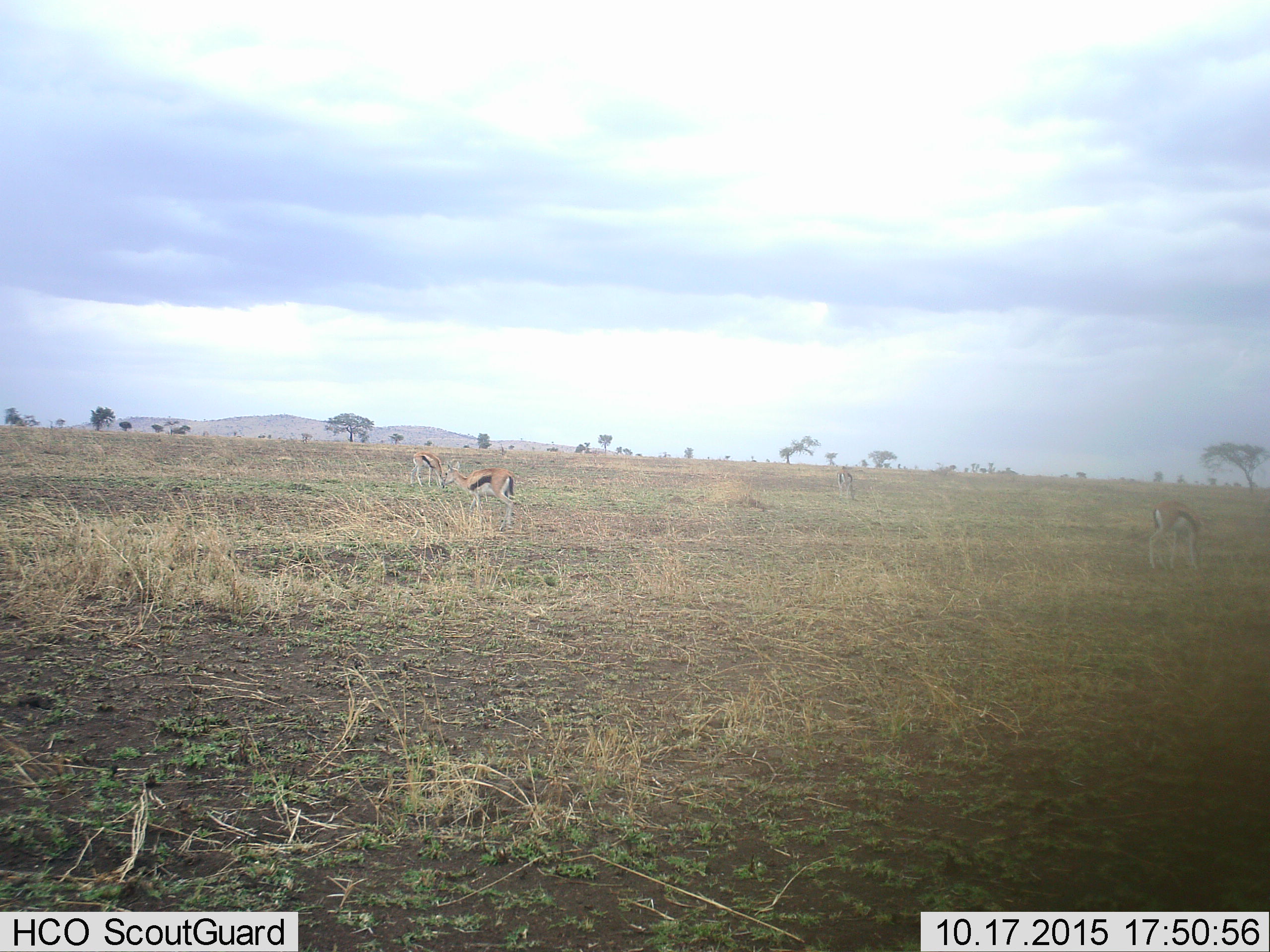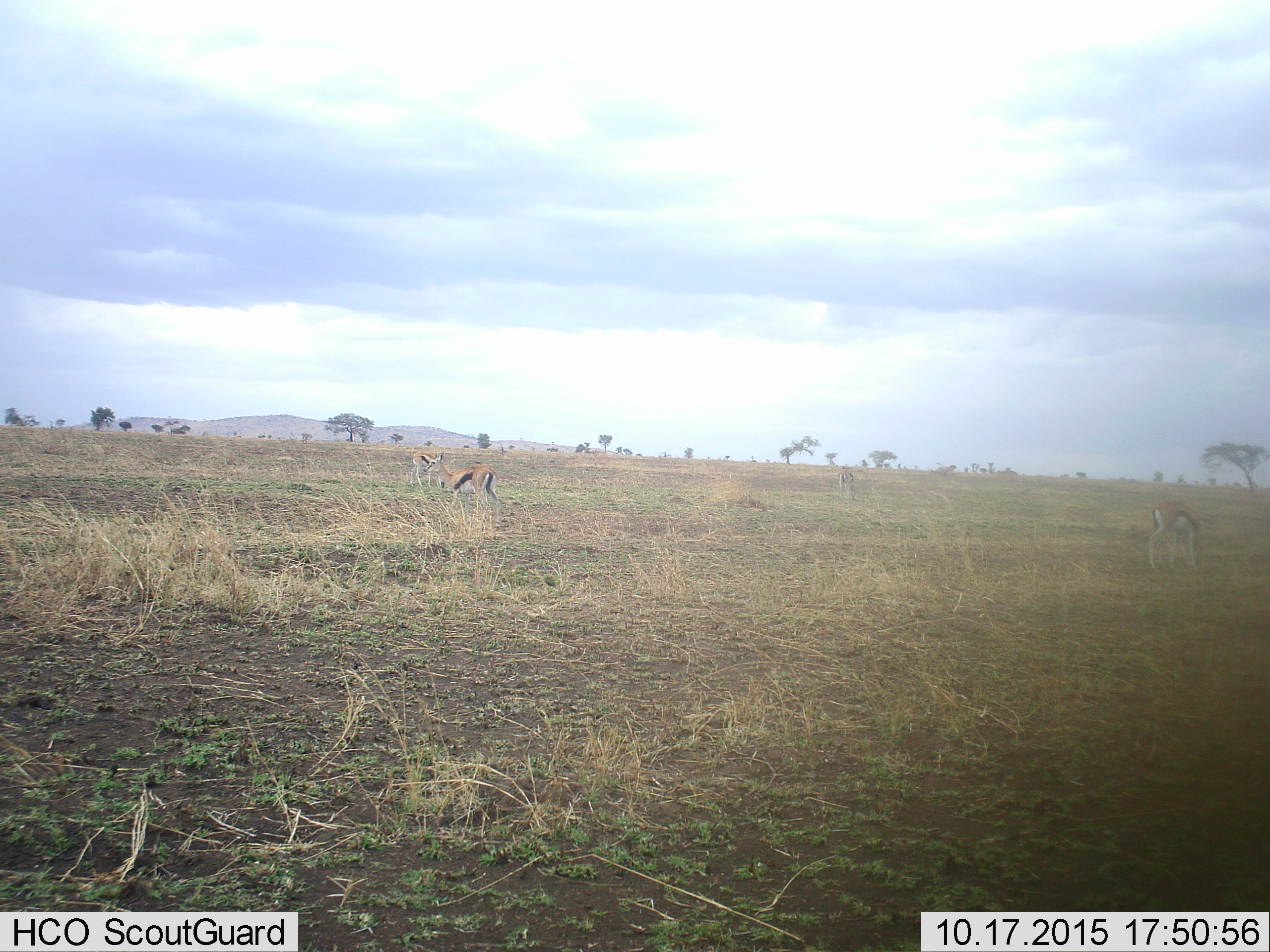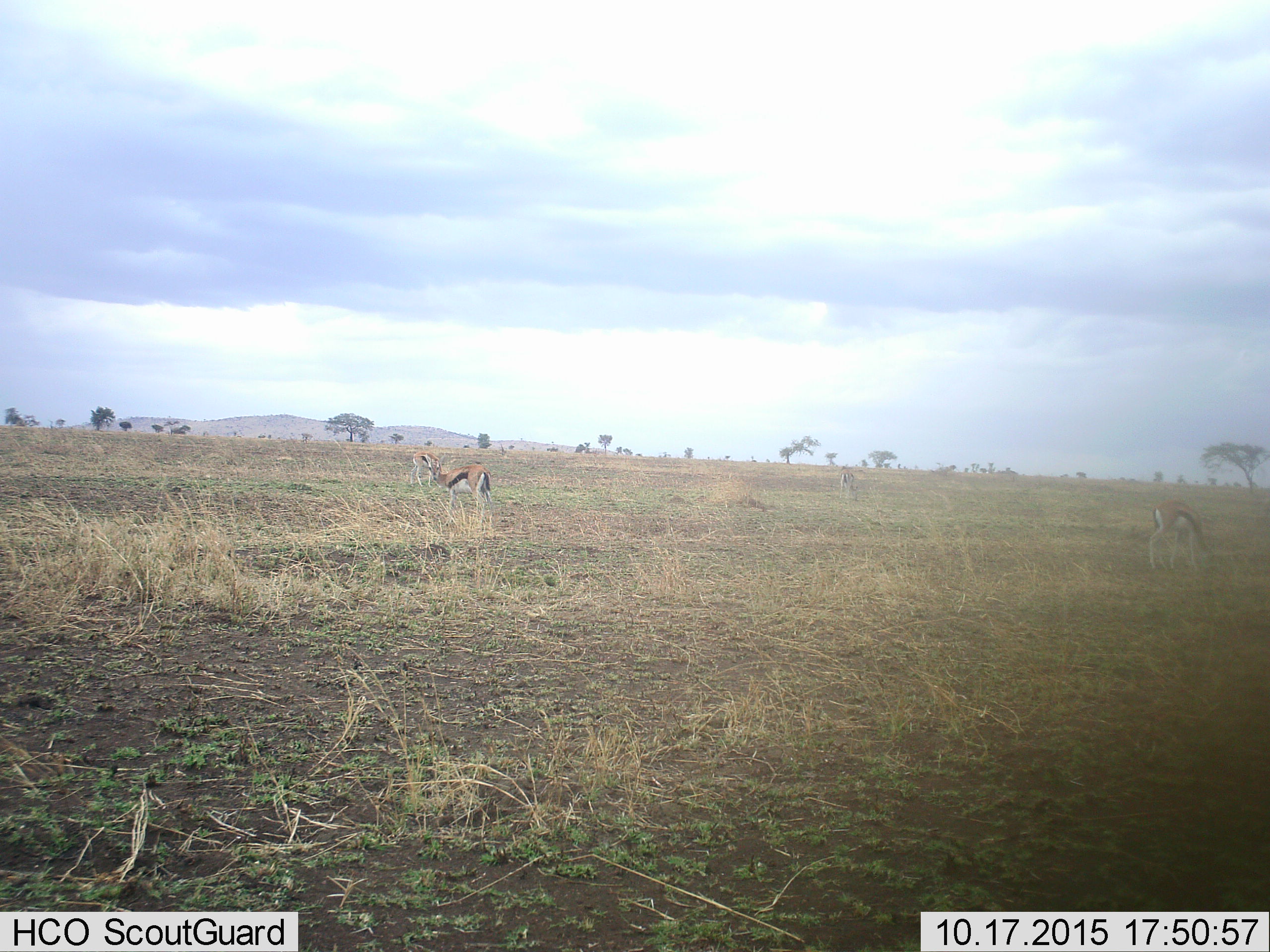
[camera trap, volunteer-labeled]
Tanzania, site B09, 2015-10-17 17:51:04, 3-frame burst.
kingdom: Animalia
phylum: Chordata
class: Mammalia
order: Artiodactyla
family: Bovidae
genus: Eudorcas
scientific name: Eudorcas thomsonii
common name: thomson's gazelle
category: gazellethomsons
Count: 4.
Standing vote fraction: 53%.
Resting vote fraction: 0%.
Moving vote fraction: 32%.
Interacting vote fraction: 0%.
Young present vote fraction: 0%.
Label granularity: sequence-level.